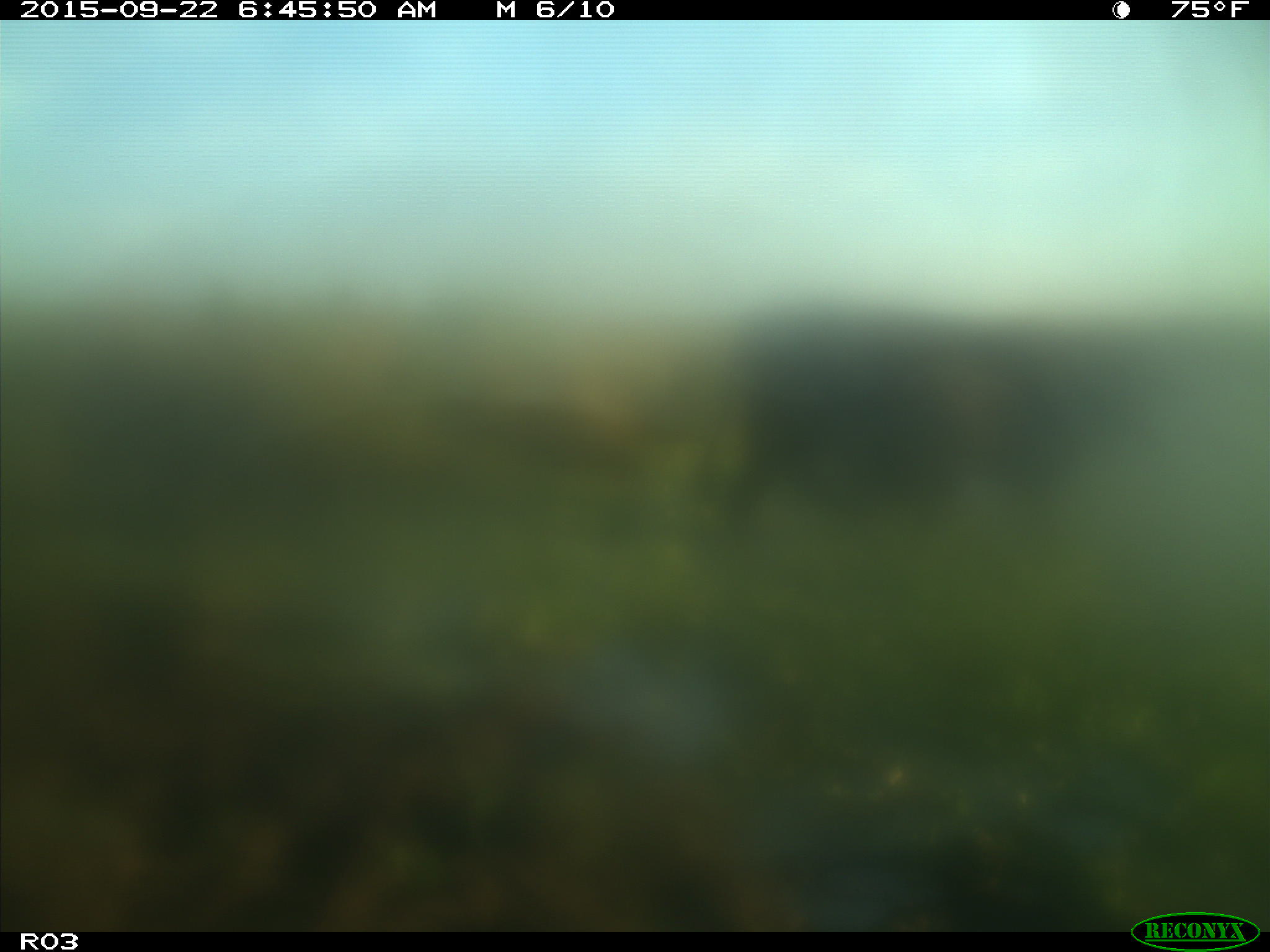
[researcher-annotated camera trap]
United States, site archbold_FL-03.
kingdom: Animalia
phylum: Chordata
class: Mammalia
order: Artiodactyla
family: Bovidae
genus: Bos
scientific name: Bos taurus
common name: domestic cow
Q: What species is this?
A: Bos taurus (domestic cow).